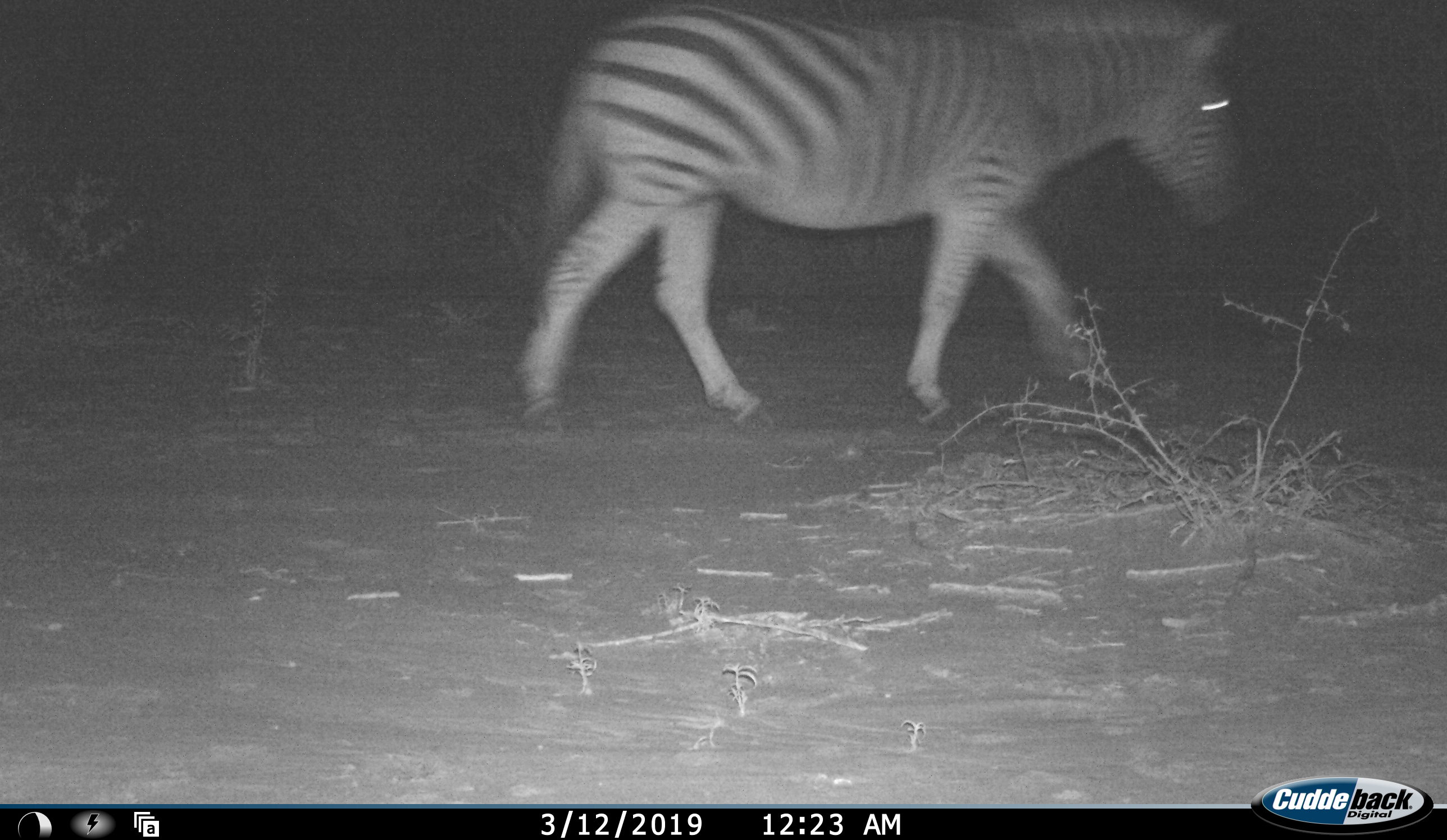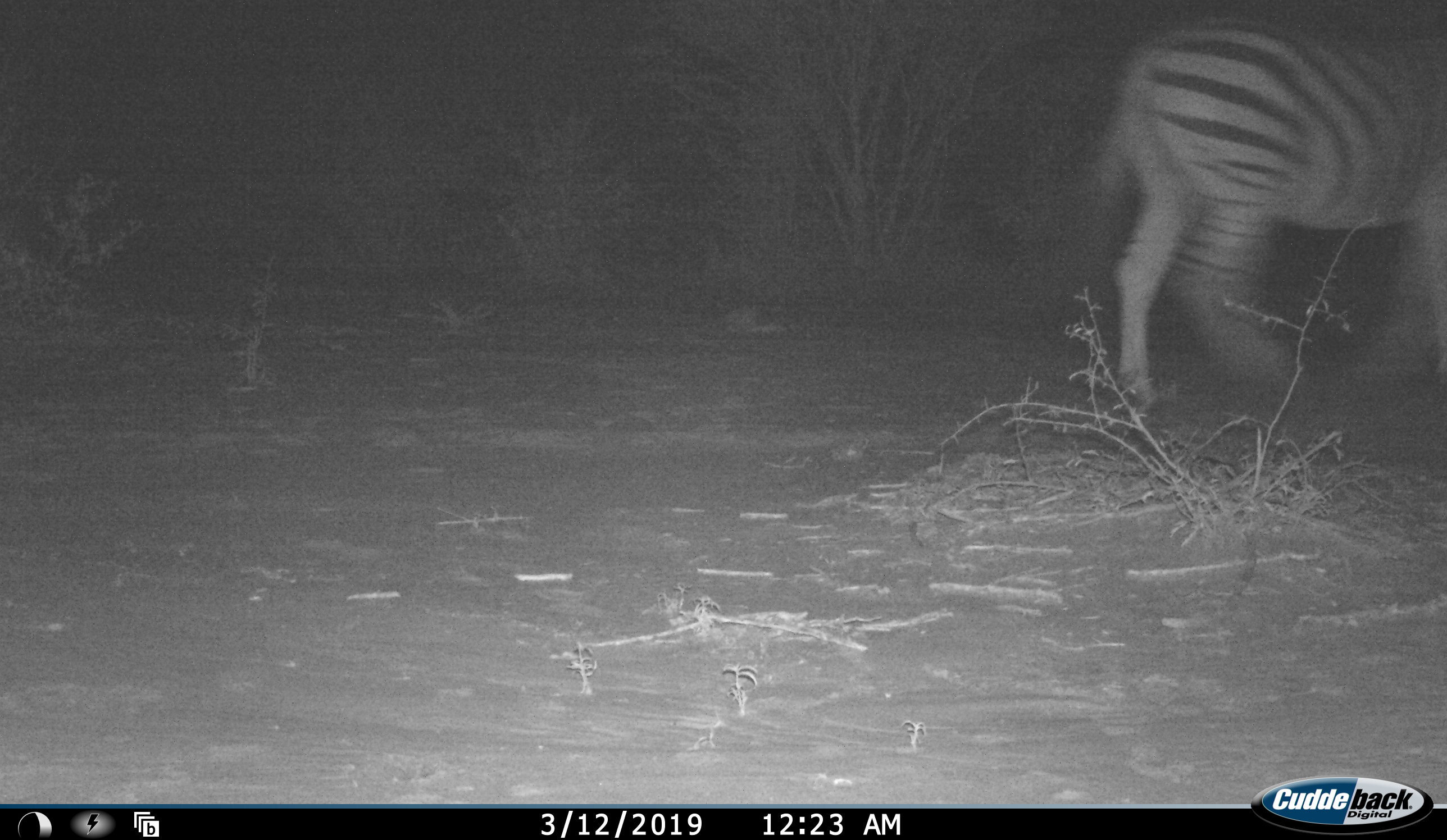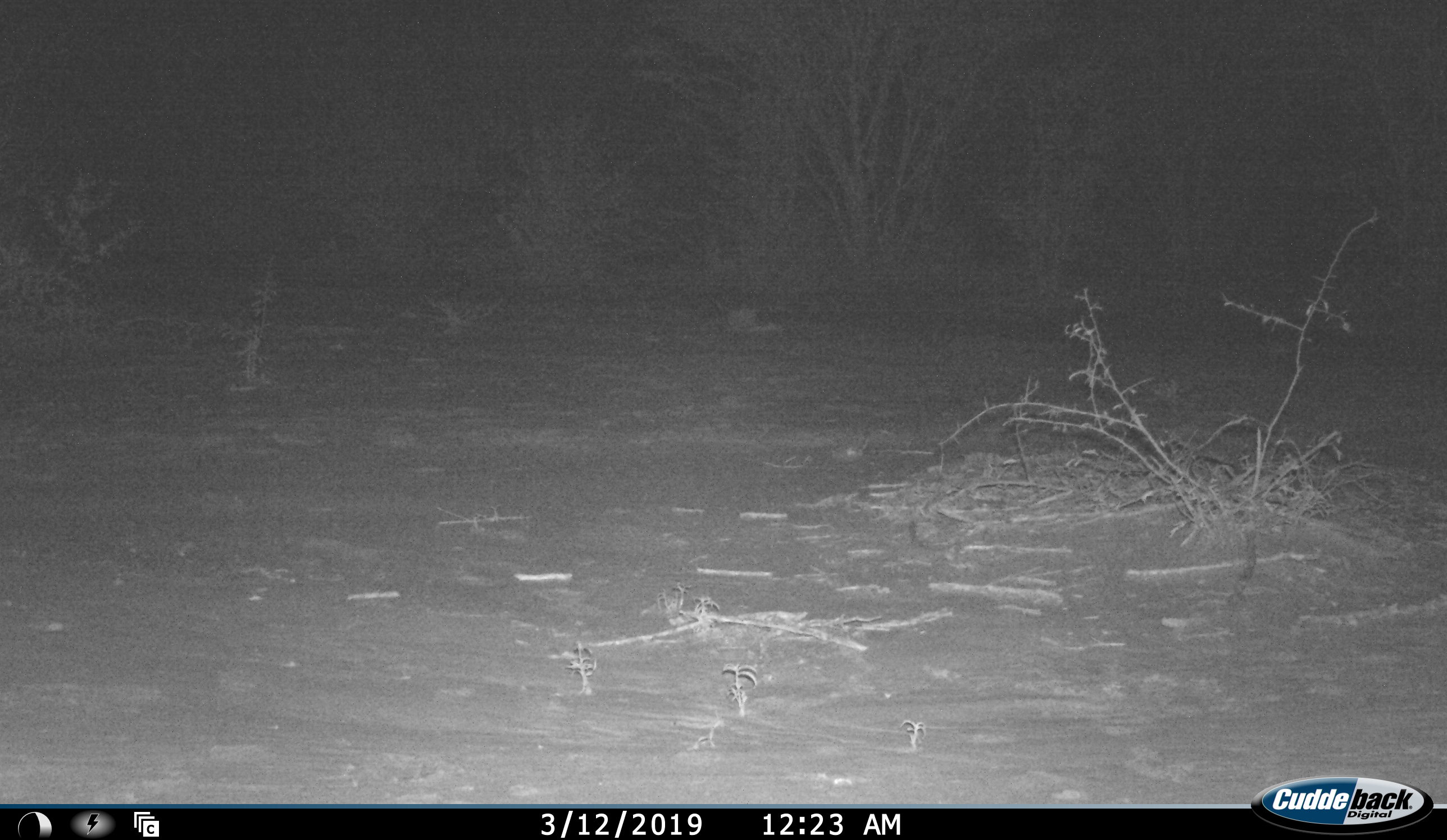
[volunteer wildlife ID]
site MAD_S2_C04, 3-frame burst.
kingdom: Animalia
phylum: Chordata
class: Mammalia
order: Perissodactyla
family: Equidae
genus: Equus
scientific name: Equus quagga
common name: plains zebra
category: zebraplains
Zebraplains (plains zebra) (Equus quagga), count 1. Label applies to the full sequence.